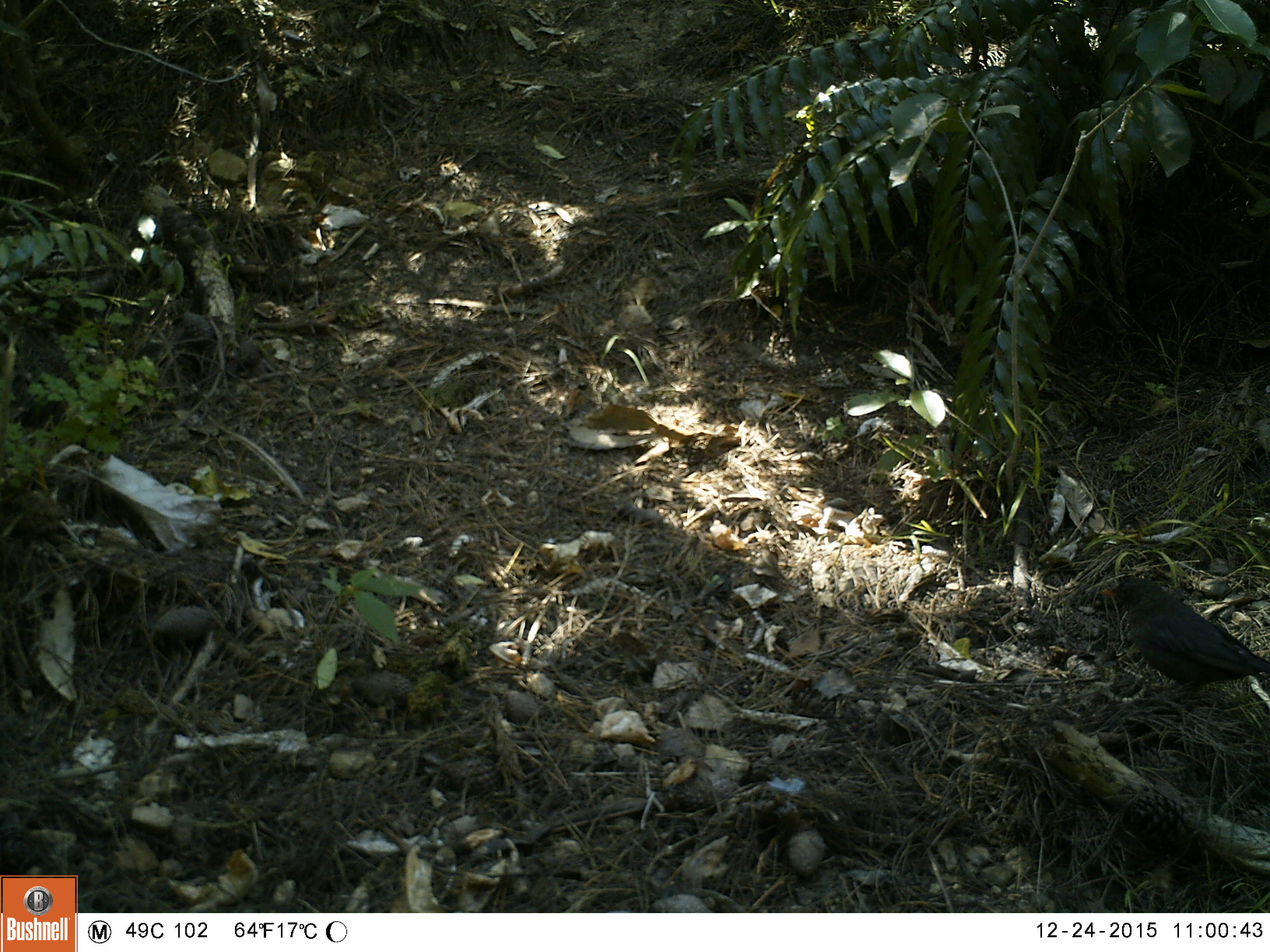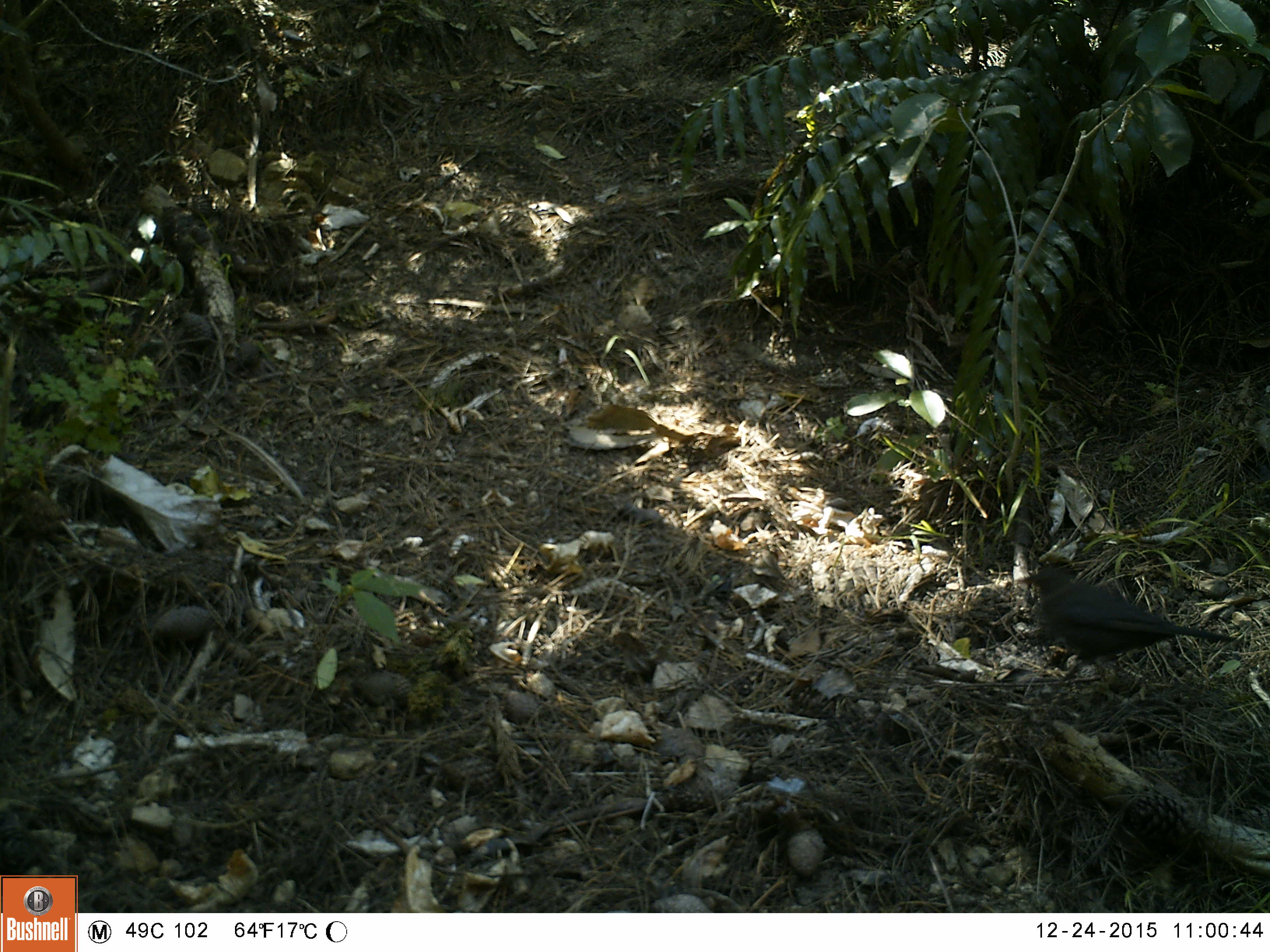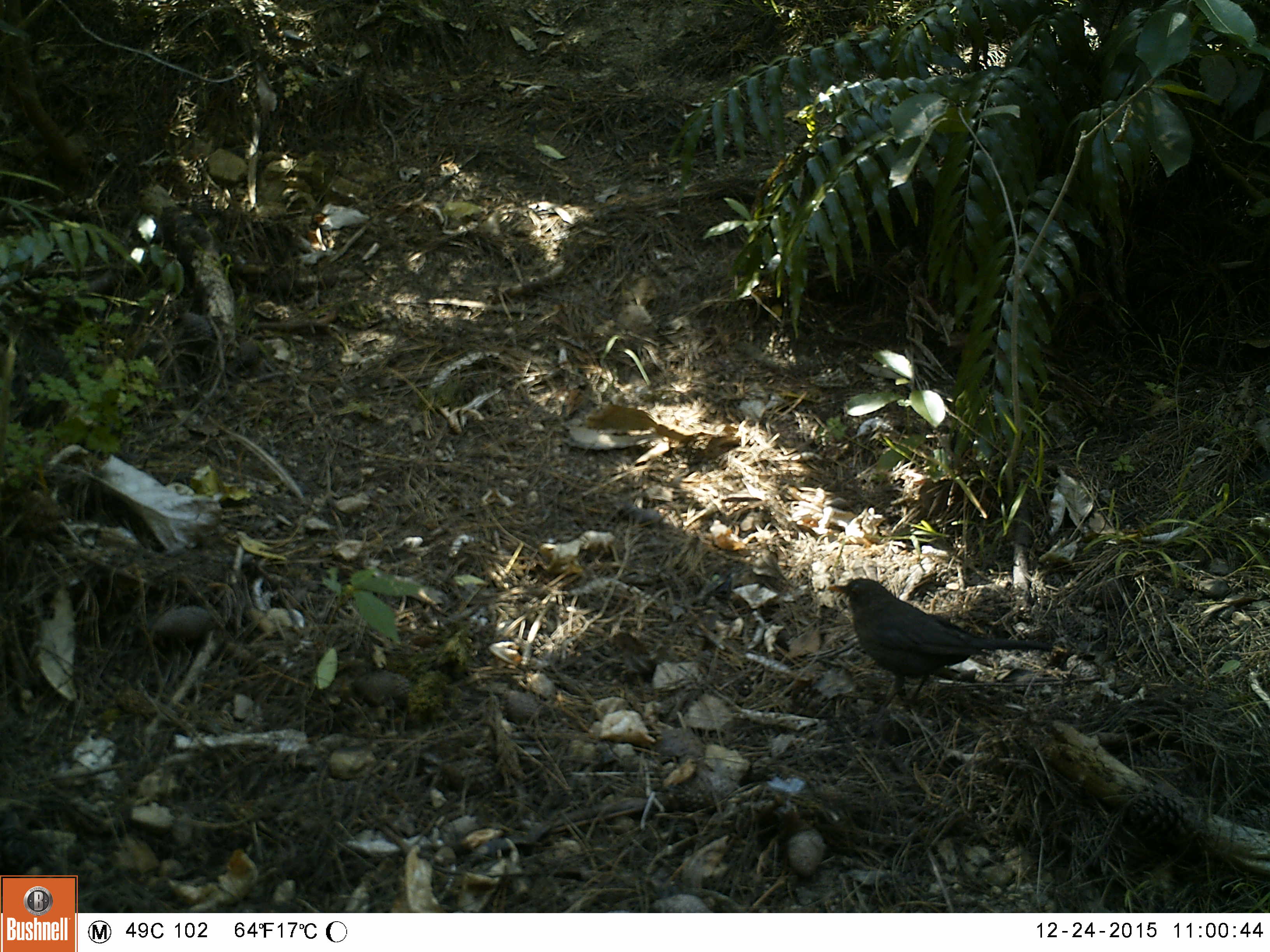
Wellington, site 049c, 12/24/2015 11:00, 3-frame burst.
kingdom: Animalia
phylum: Chordata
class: Aves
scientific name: Aves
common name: bird